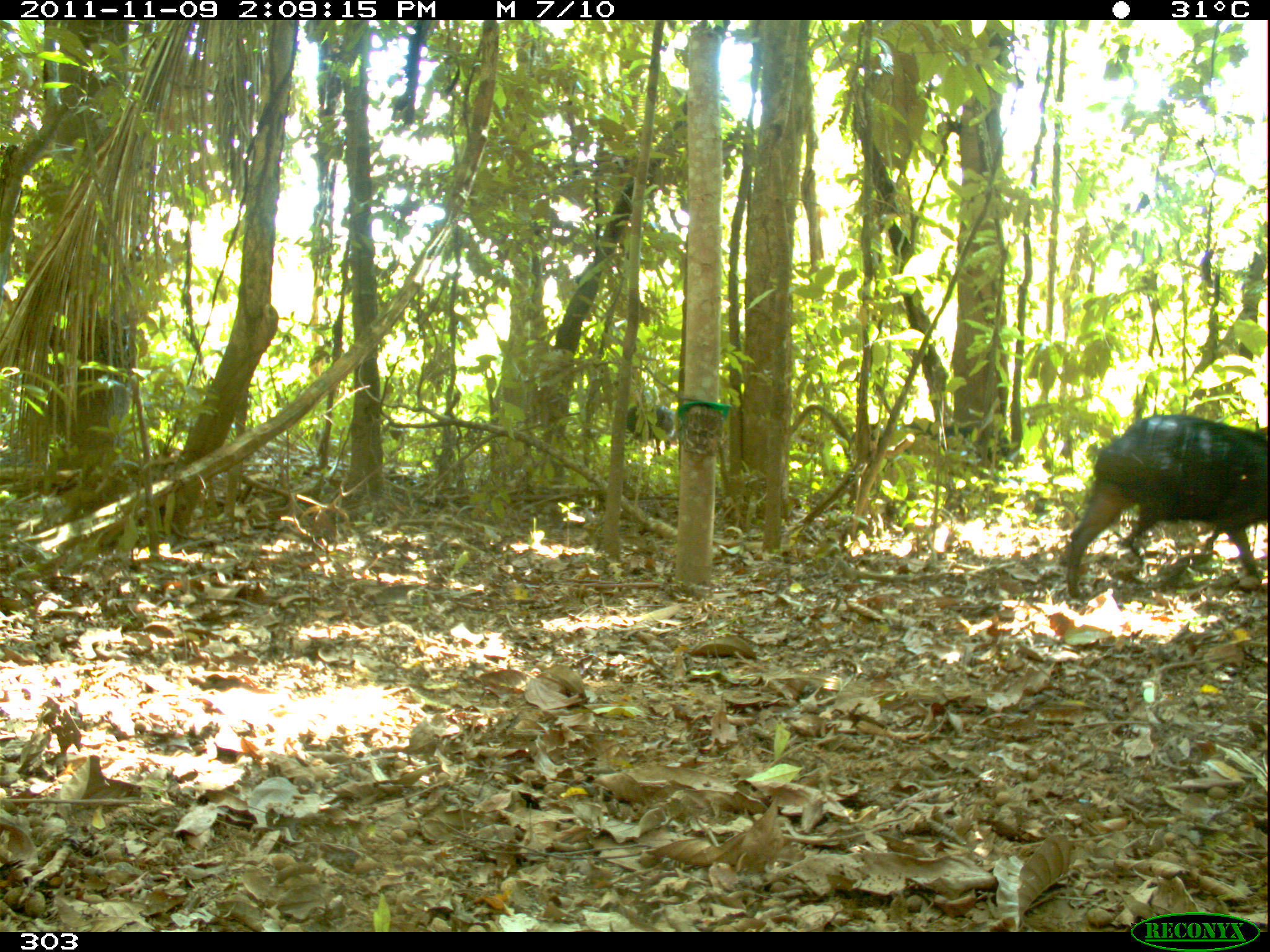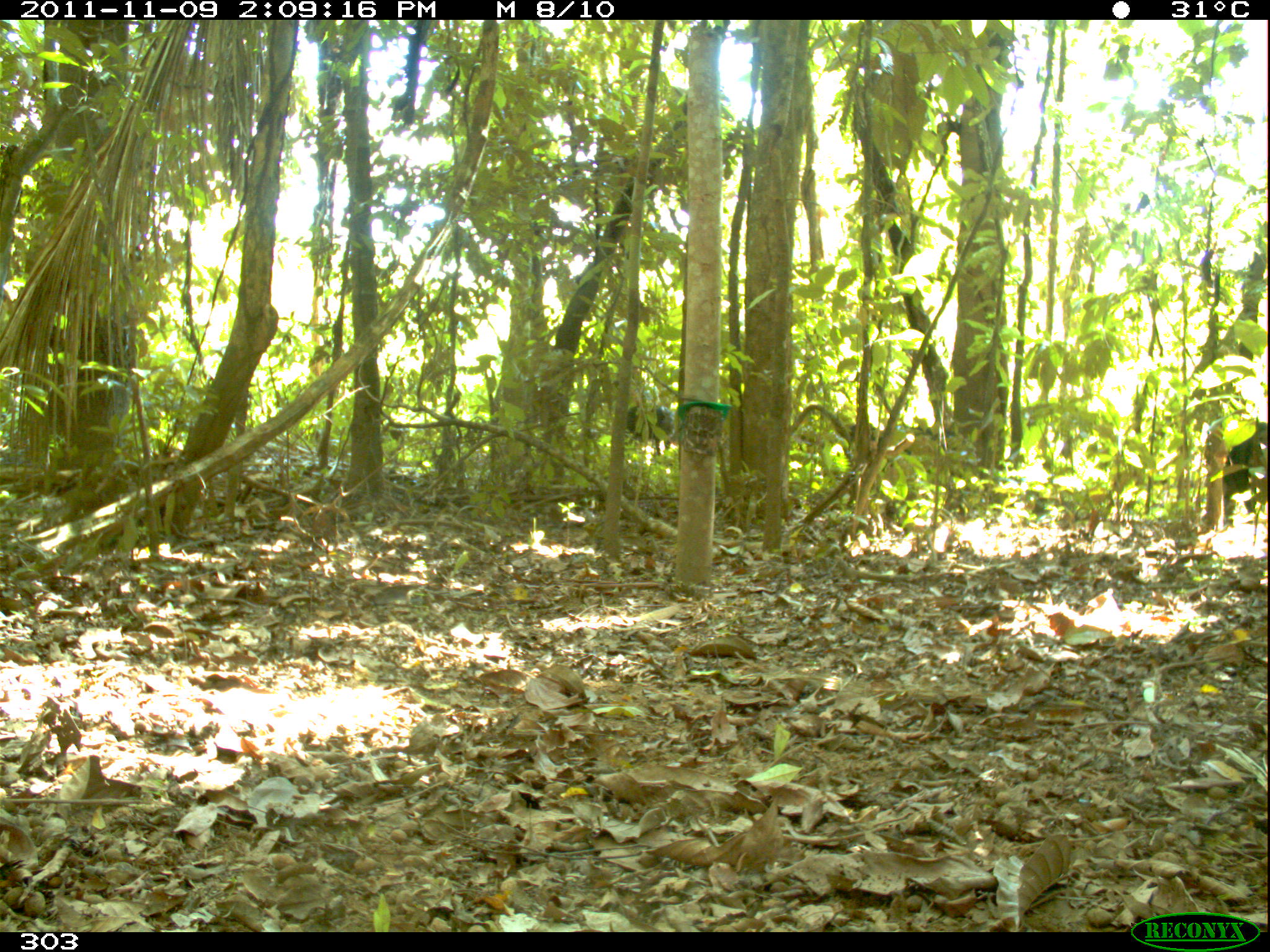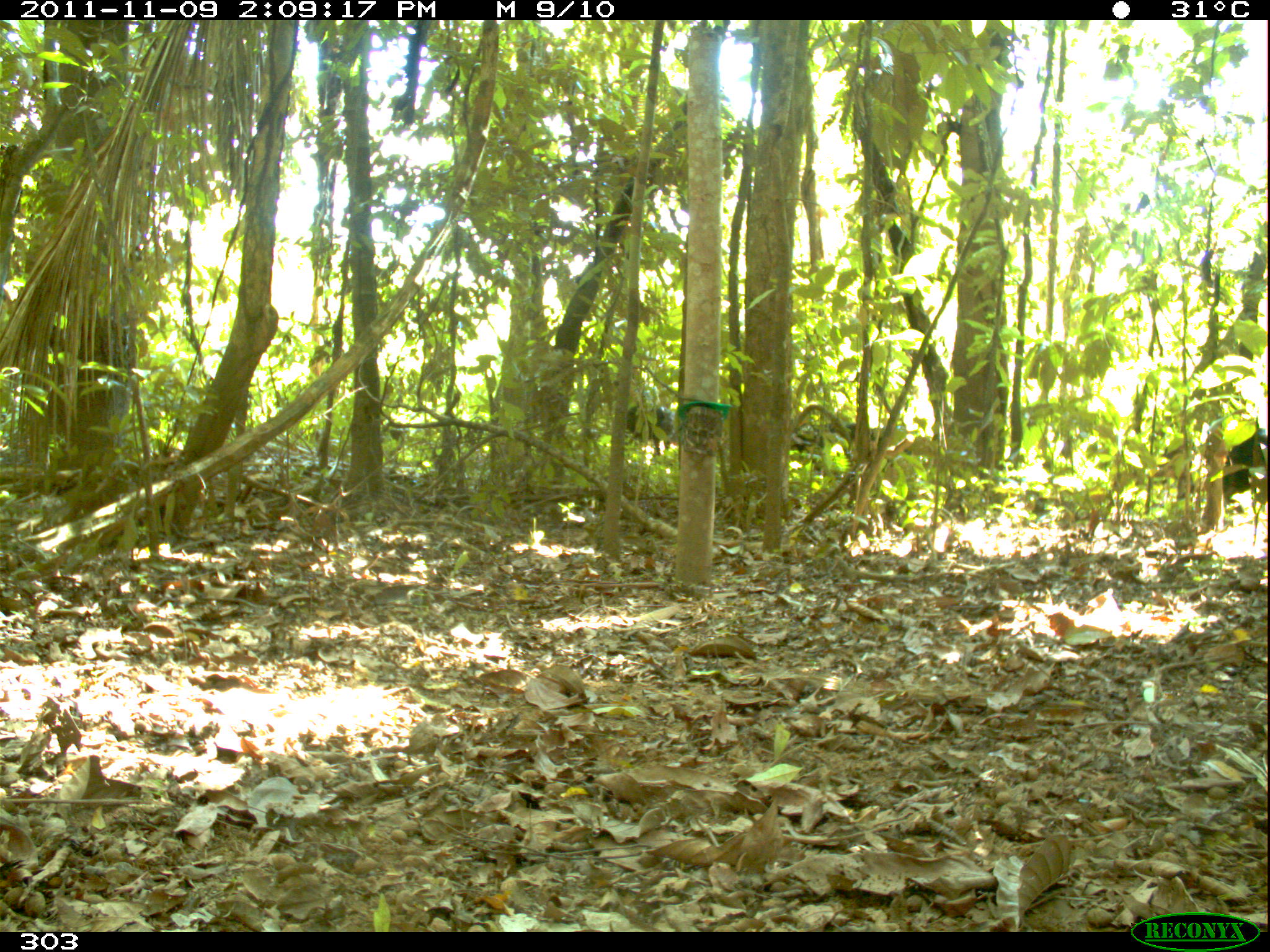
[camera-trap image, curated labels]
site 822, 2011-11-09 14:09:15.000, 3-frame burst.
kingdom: Animalia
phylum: Chordata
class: Mammalia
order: Artiodactyla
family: Tayassuidae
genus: Tayassu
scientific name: Tayassu pecari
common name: white-lipped peccary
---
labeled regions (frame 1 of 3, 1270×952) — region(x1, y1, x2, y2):
tayassu pecari: region(1062, 413, 1270, 601); region(906, 418, 1010, 482)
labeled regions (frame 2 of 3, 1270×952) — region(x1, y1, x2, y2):
tayassu pecari: region(1221, 417, 1270, 525)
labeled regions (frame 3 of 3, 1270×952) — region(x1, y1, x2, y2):
tayassu pecari: region(1224, 423, 1270, 502)